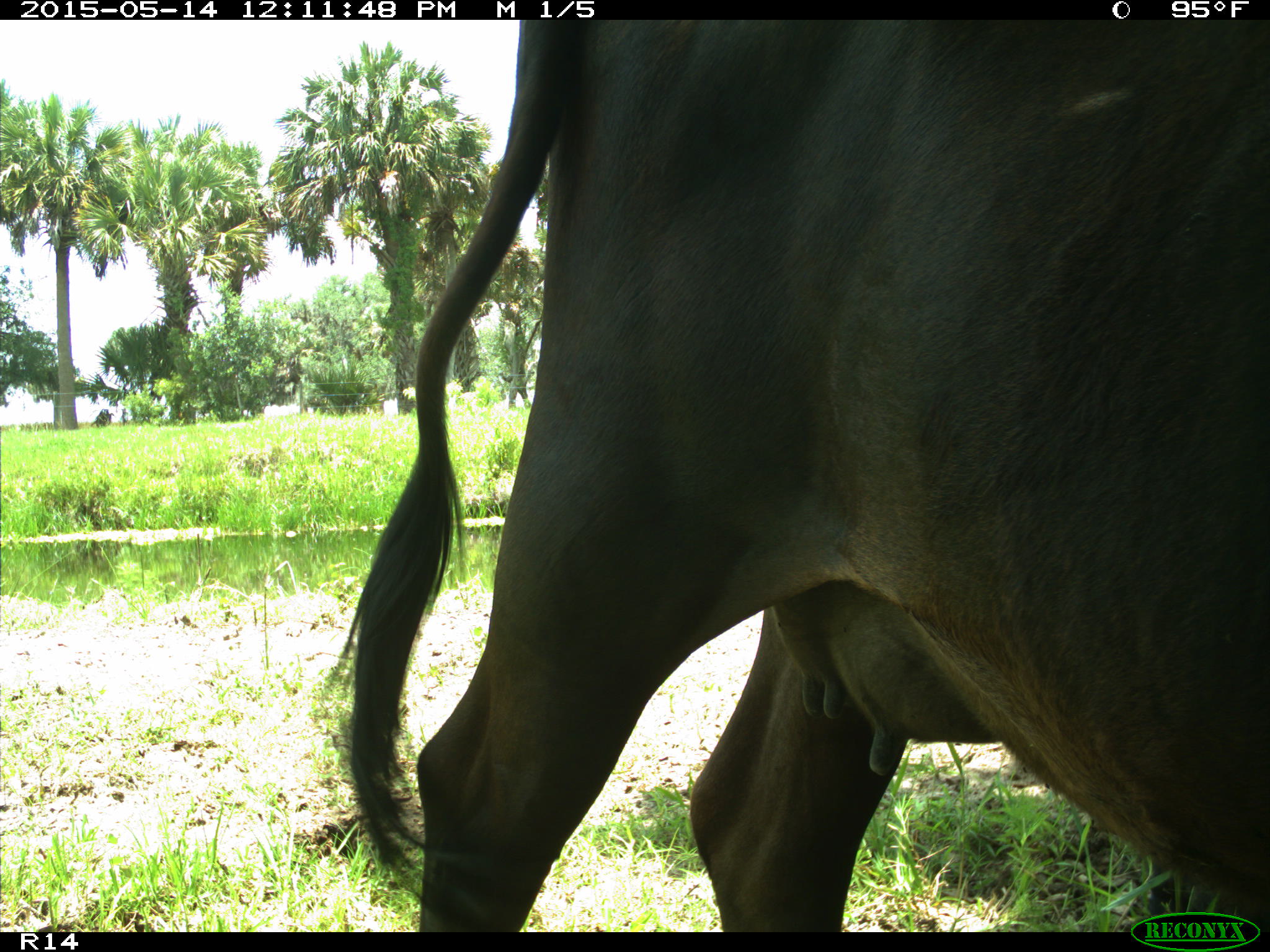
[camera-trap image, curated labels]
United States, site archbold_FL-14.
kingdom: Animalia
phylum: Chordata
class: Mammalia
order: Artiodactyla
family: Bovidae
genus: Bos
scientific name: Bos taurus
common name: domestic cow